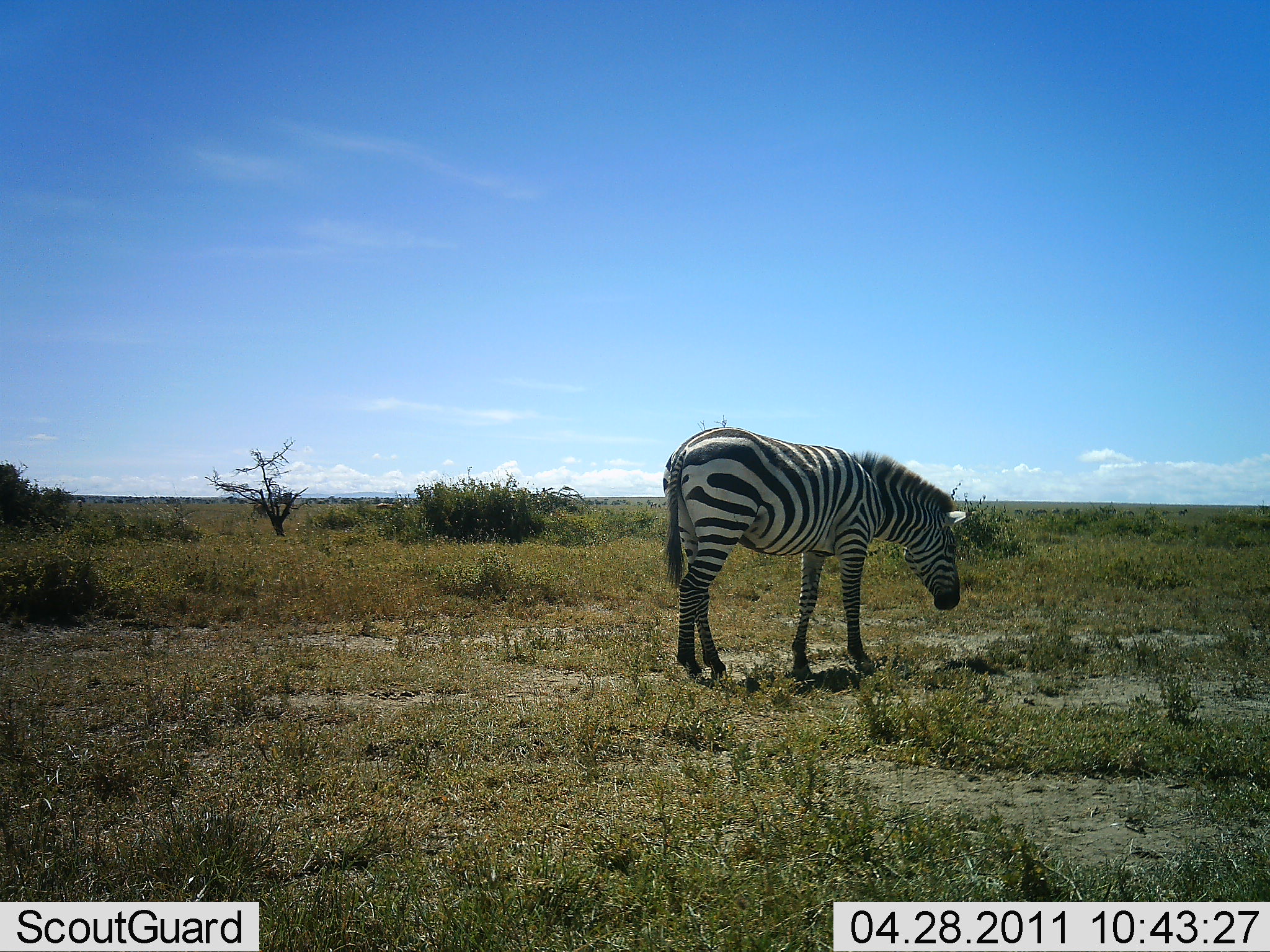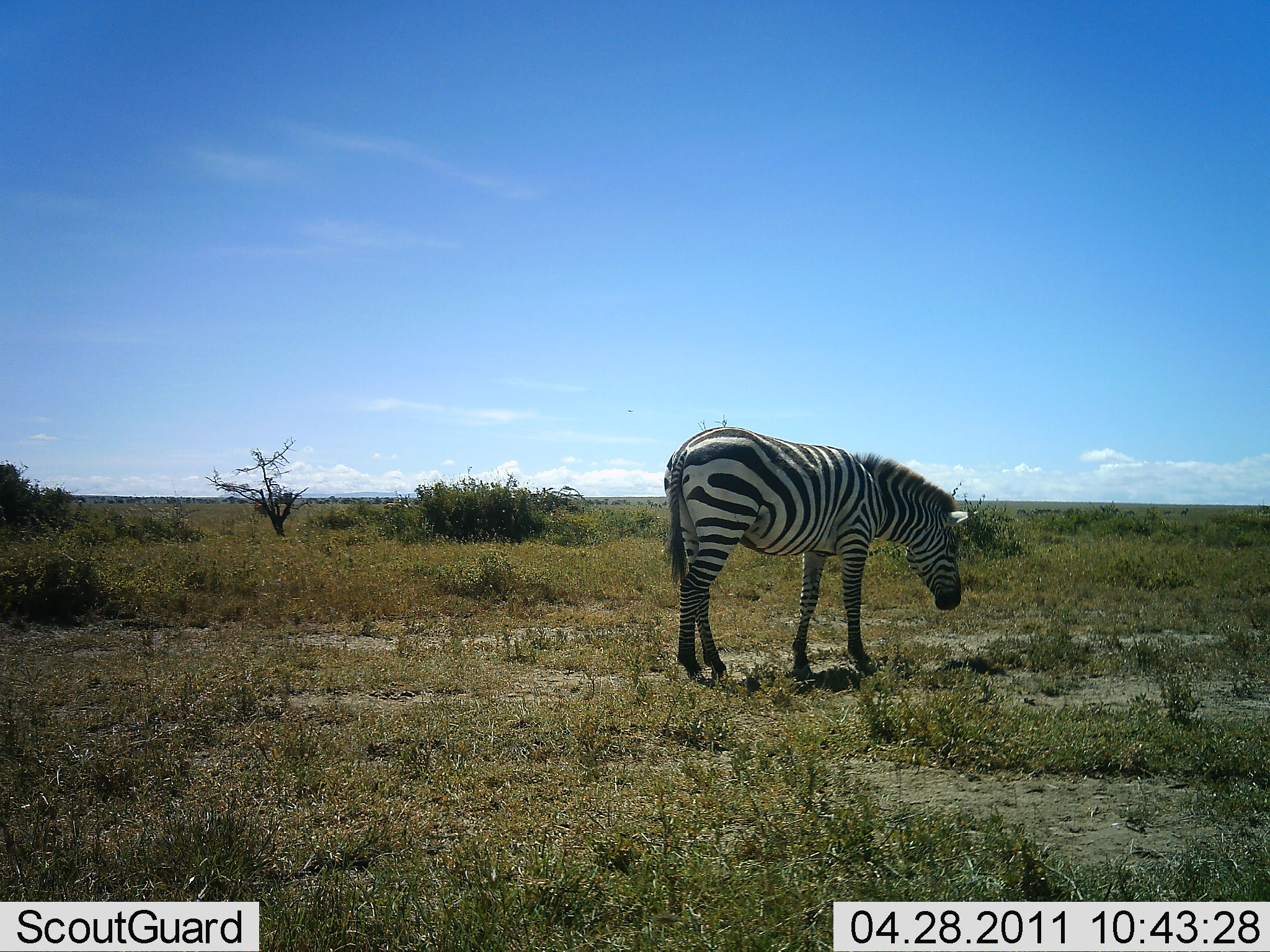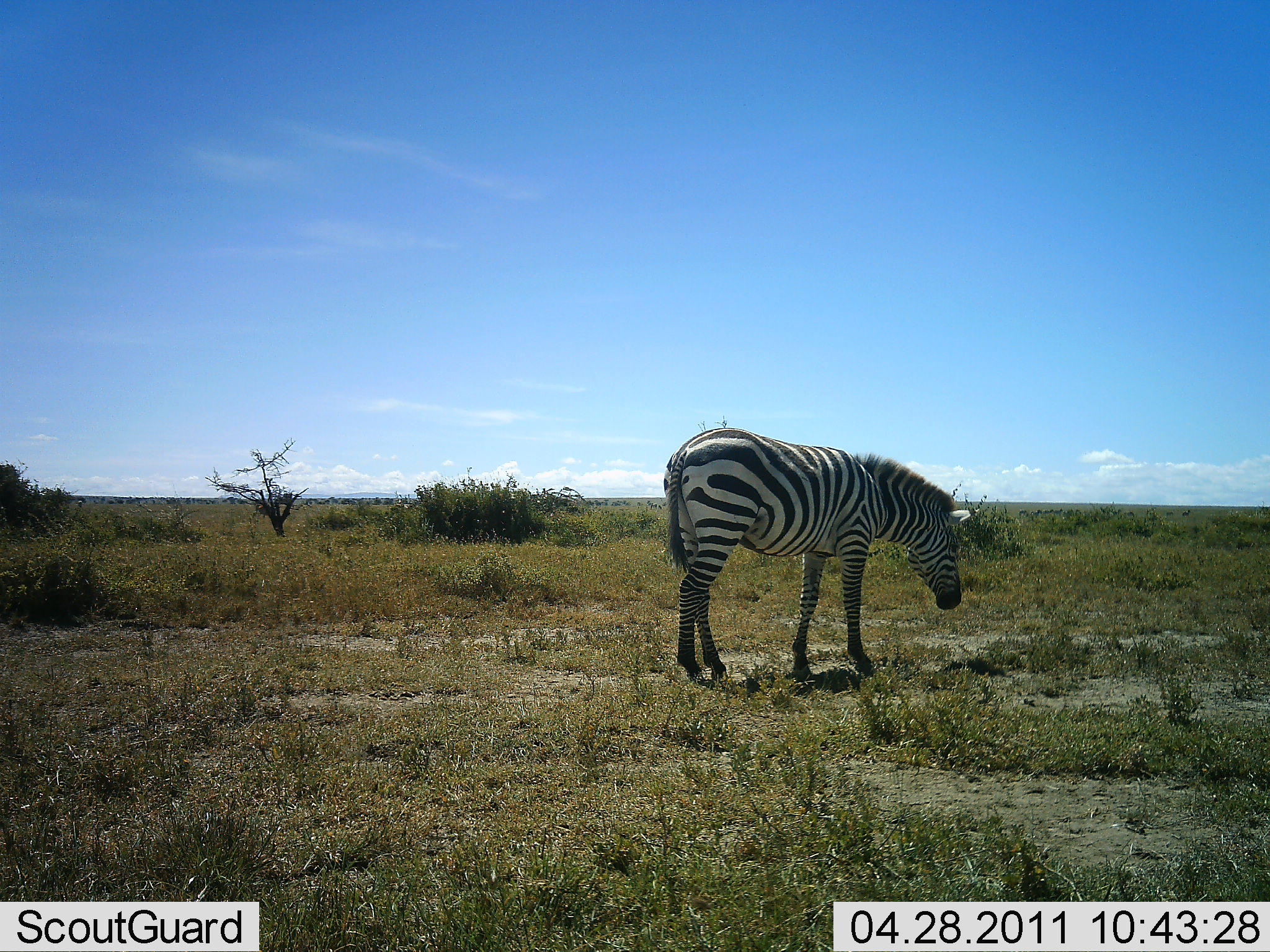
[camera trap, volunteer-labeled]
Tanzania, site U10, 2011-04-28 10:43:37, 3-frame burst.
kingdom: Animalia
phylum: Chordata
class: Mammalia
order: Perissodactyla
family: Equidae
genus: Equus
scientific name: Equus quagga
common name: plains zebra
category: zebra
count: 1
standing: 90%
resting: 0%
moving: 0%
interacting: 0%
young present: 0%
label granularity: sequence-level